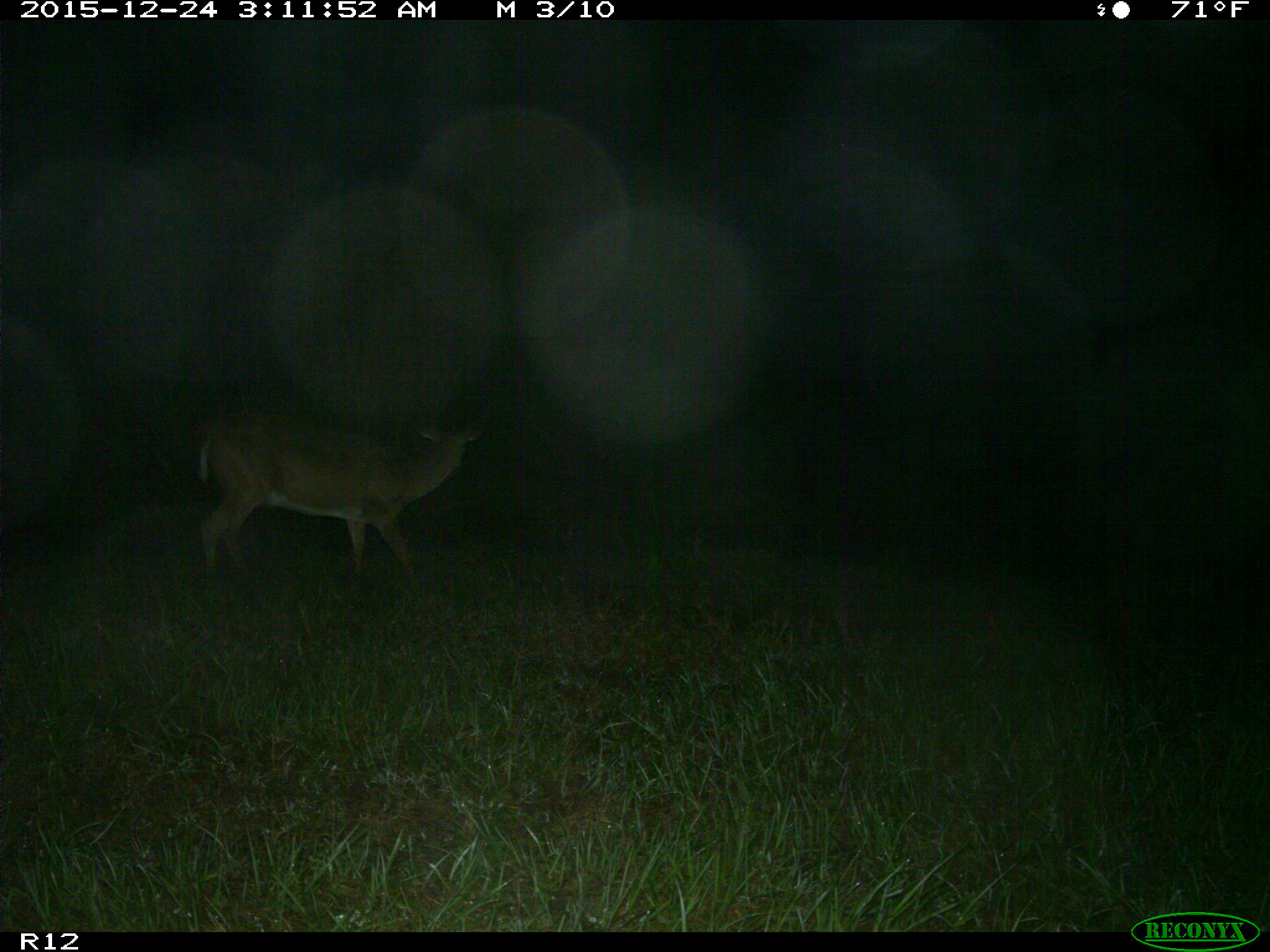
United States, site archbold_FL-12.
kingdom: Animalia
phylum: Chordata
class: Mammalia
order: Artiodactyla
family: Cervidae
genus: Odocoileus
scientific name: Odocoileus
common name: deer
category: unidentified deer